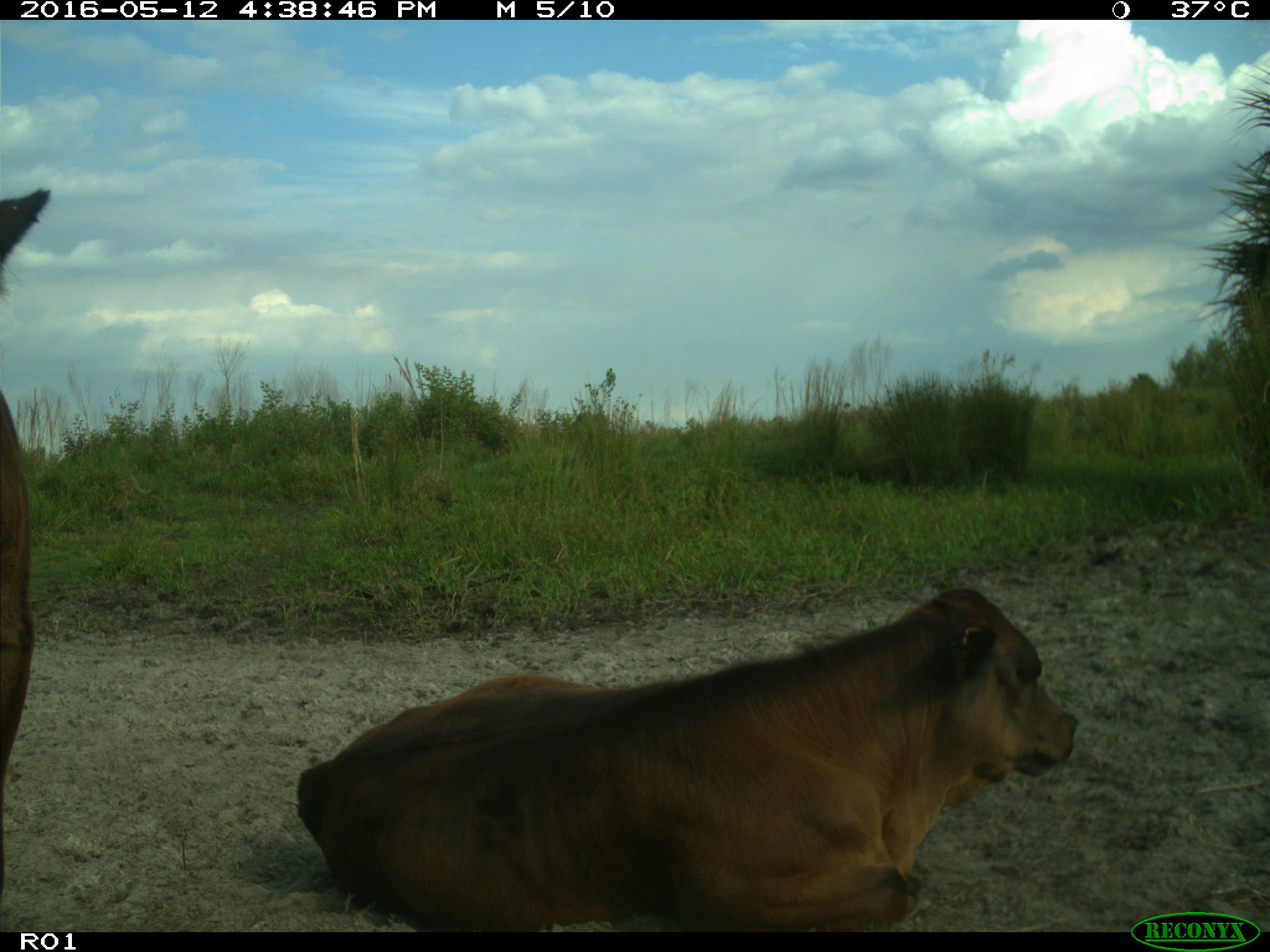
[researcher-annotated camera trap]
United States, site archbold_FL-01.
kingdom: Animalia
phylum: Chordata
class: Mammalia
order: Artiodactyla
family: Bovidae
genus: Bos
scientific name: Bos taurus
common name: domestic cow